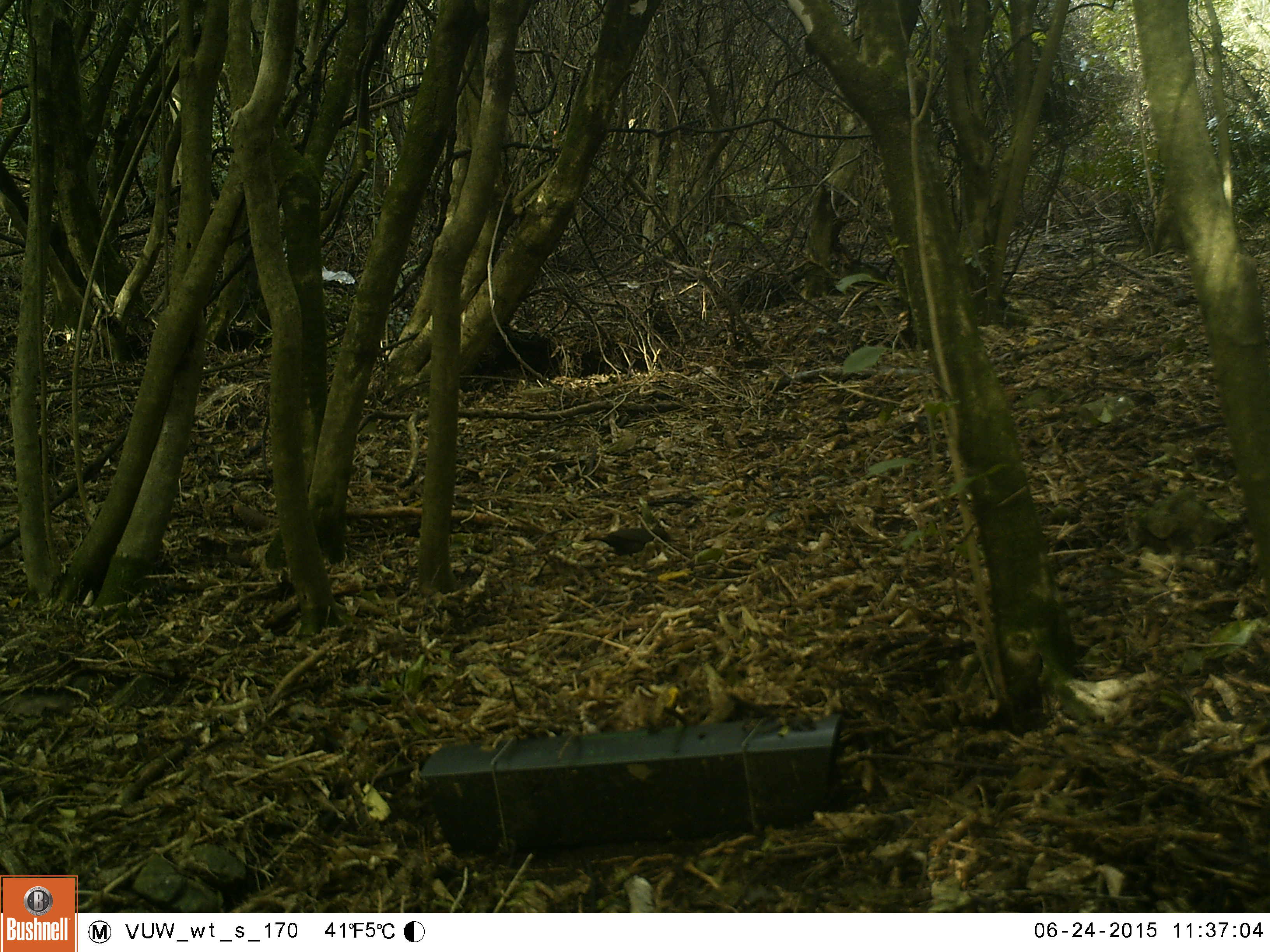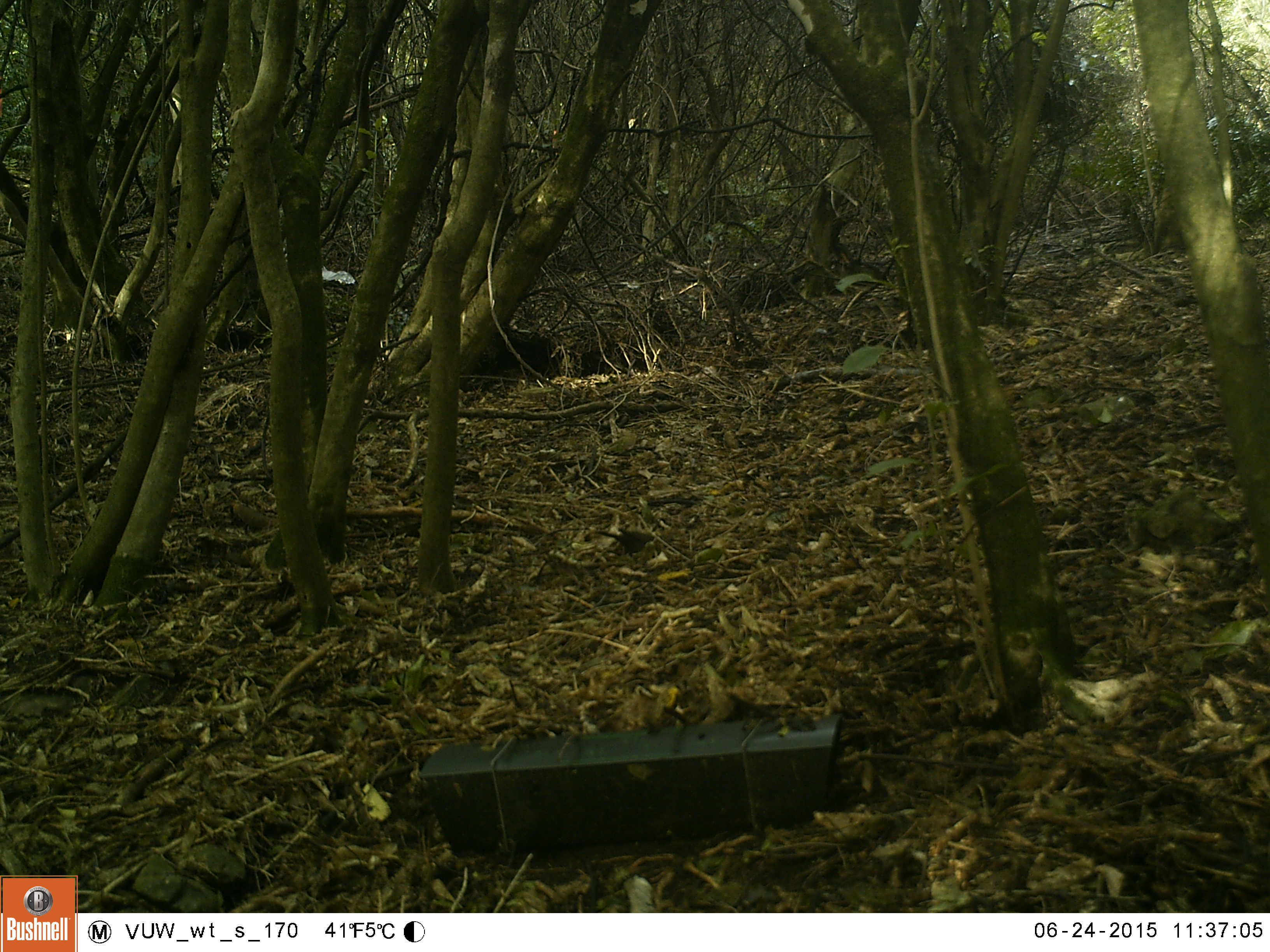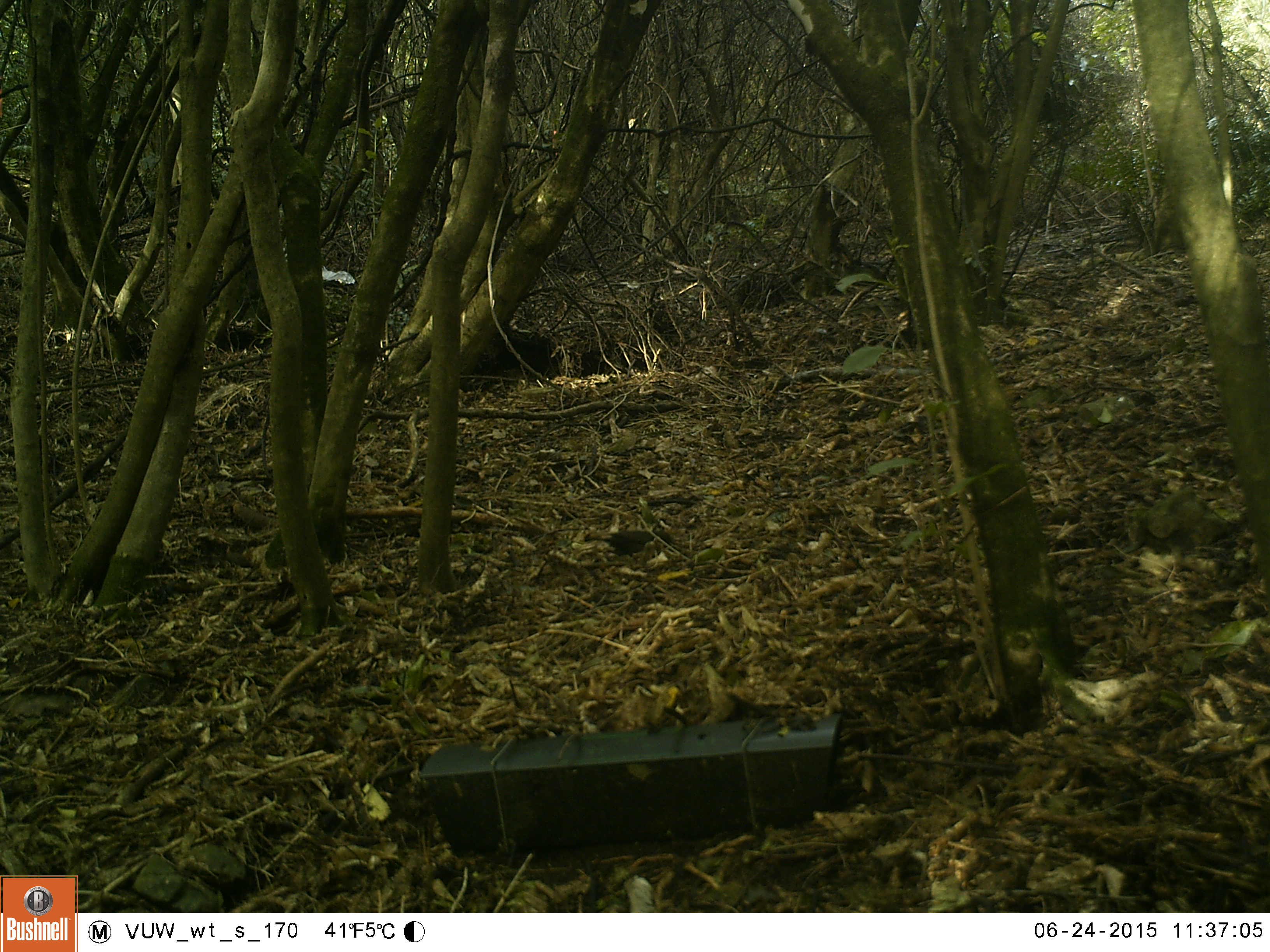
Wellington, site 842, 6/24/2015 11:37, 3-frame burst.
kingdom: Animalia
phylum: Chordata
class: Aves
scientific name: Aves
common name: bird